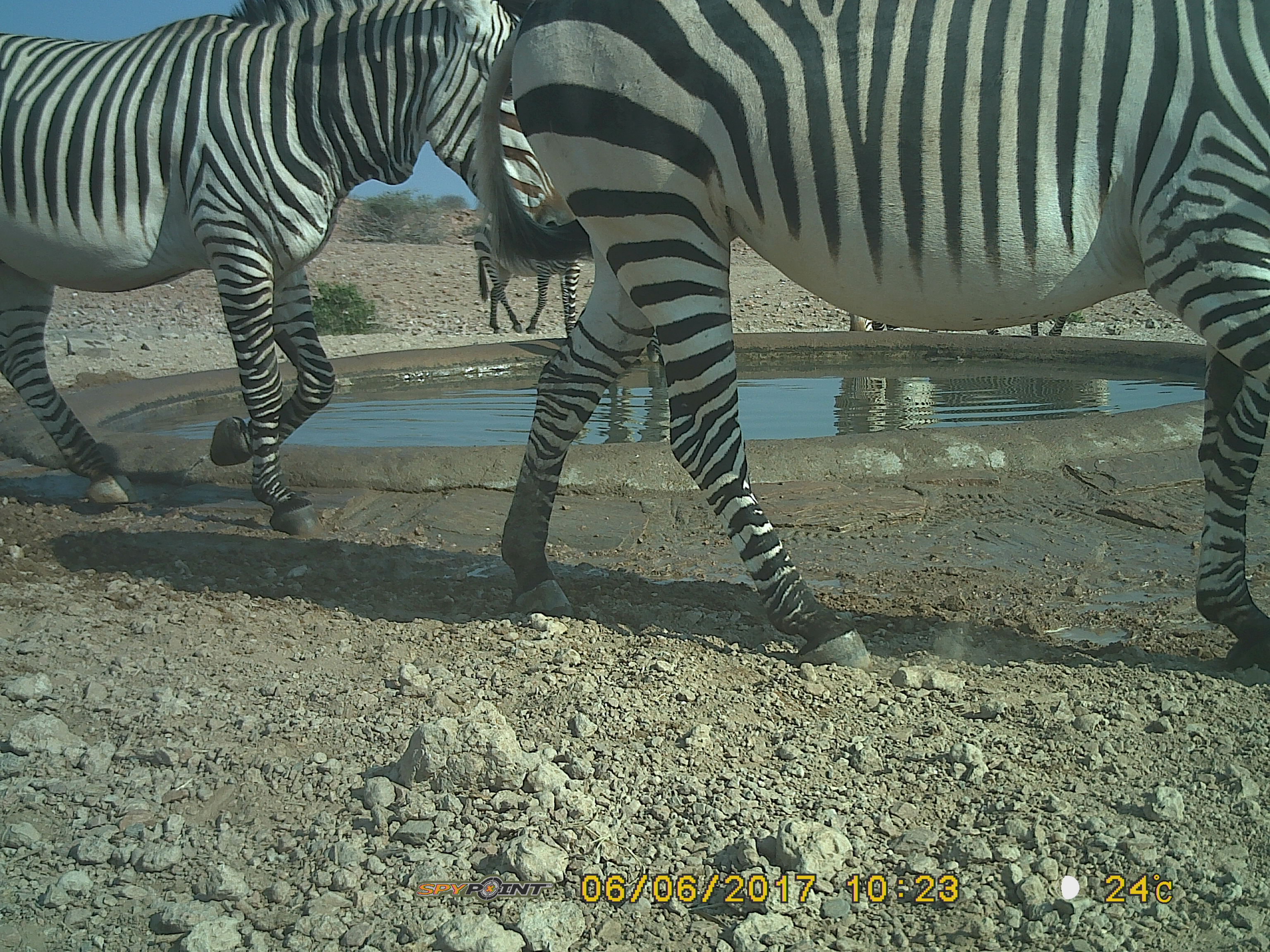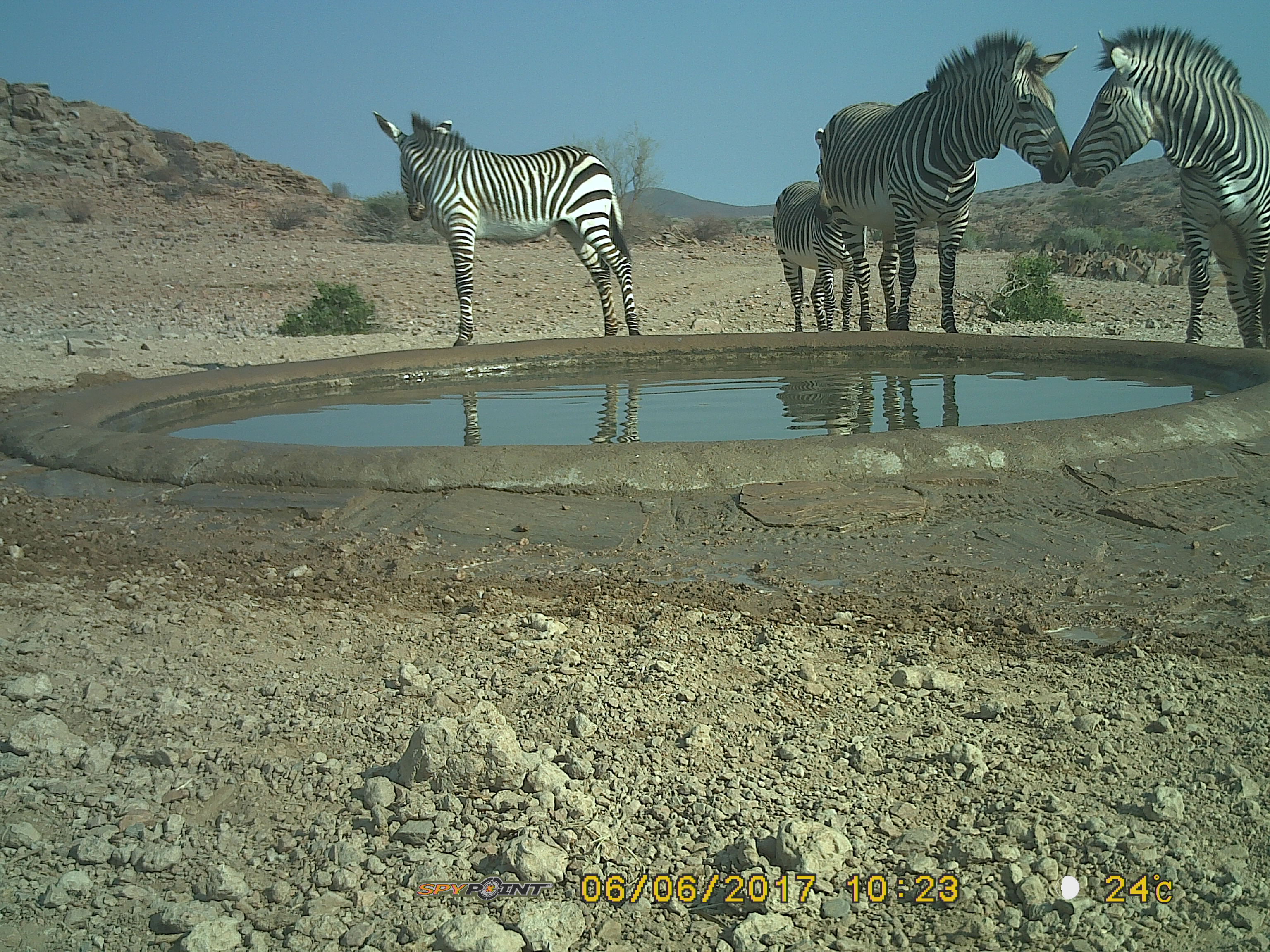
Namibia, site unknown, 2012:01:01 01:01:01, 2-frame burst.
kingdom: Animalia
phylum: Chordata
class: Mammalia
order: Perissodactyla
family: Equidae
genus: Equus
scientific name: Equus zebra hartmannae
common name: hartmann's mountain zebra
Equus zebra hartmannae (hartmann's mountain zebra).